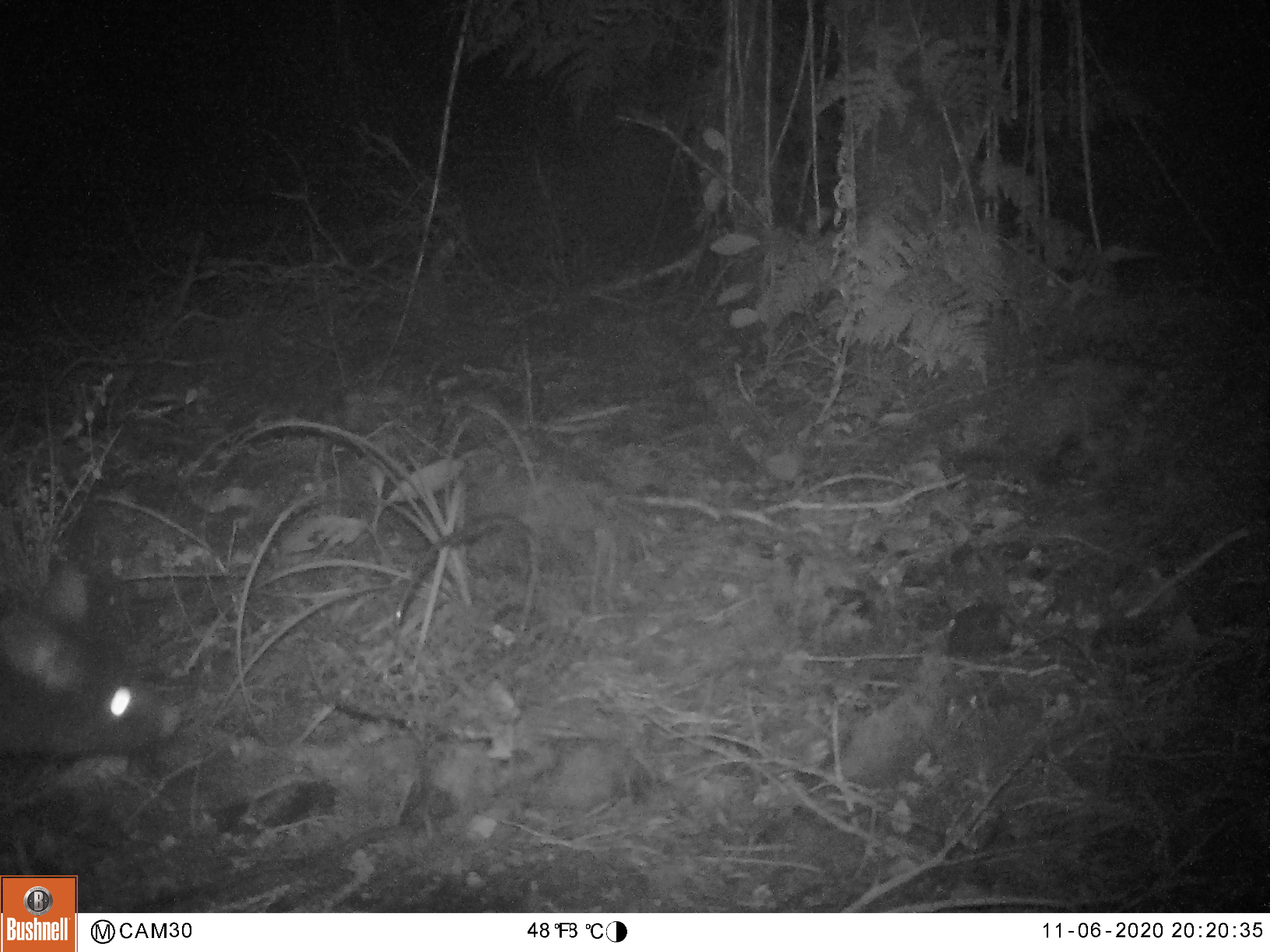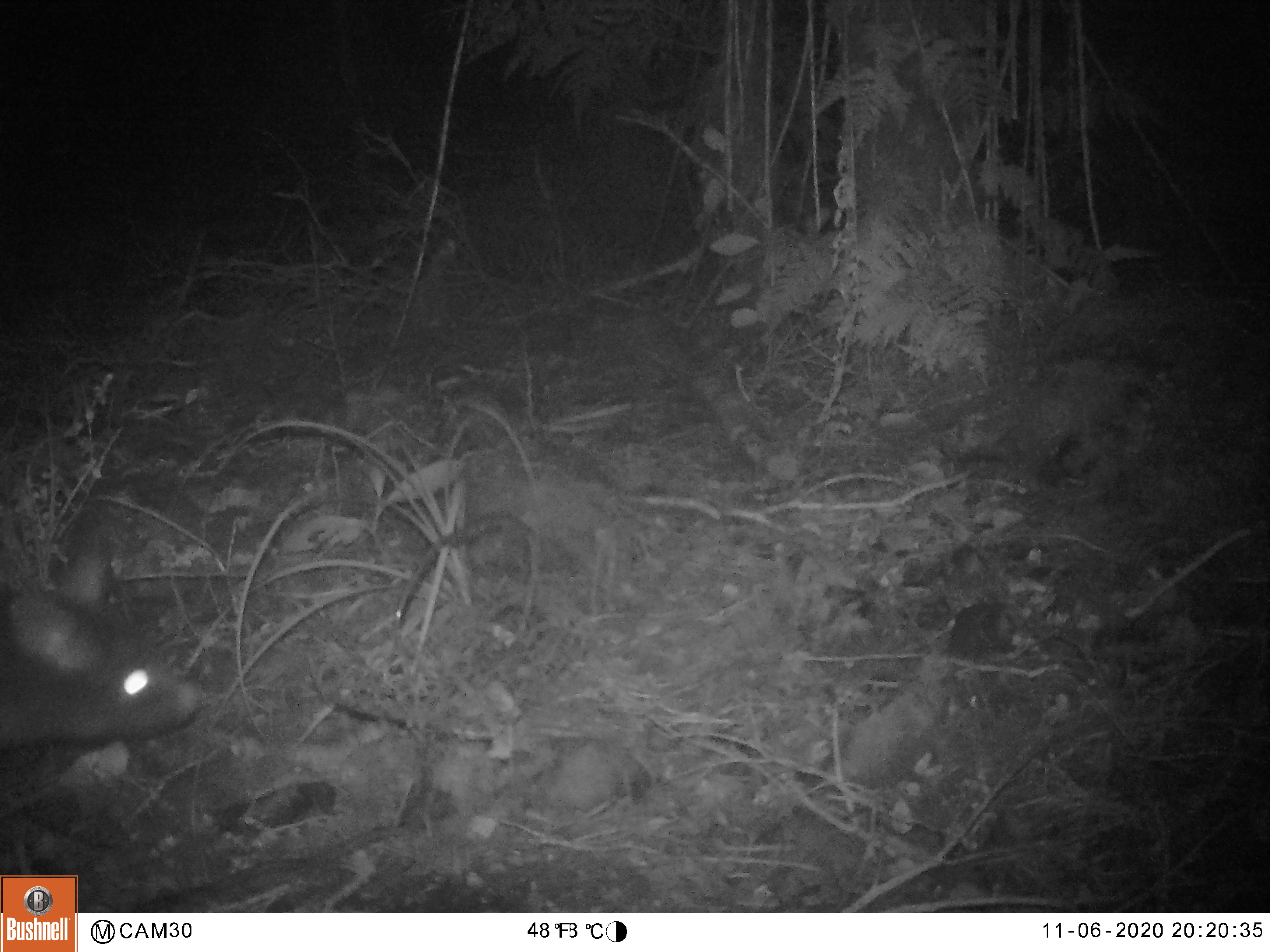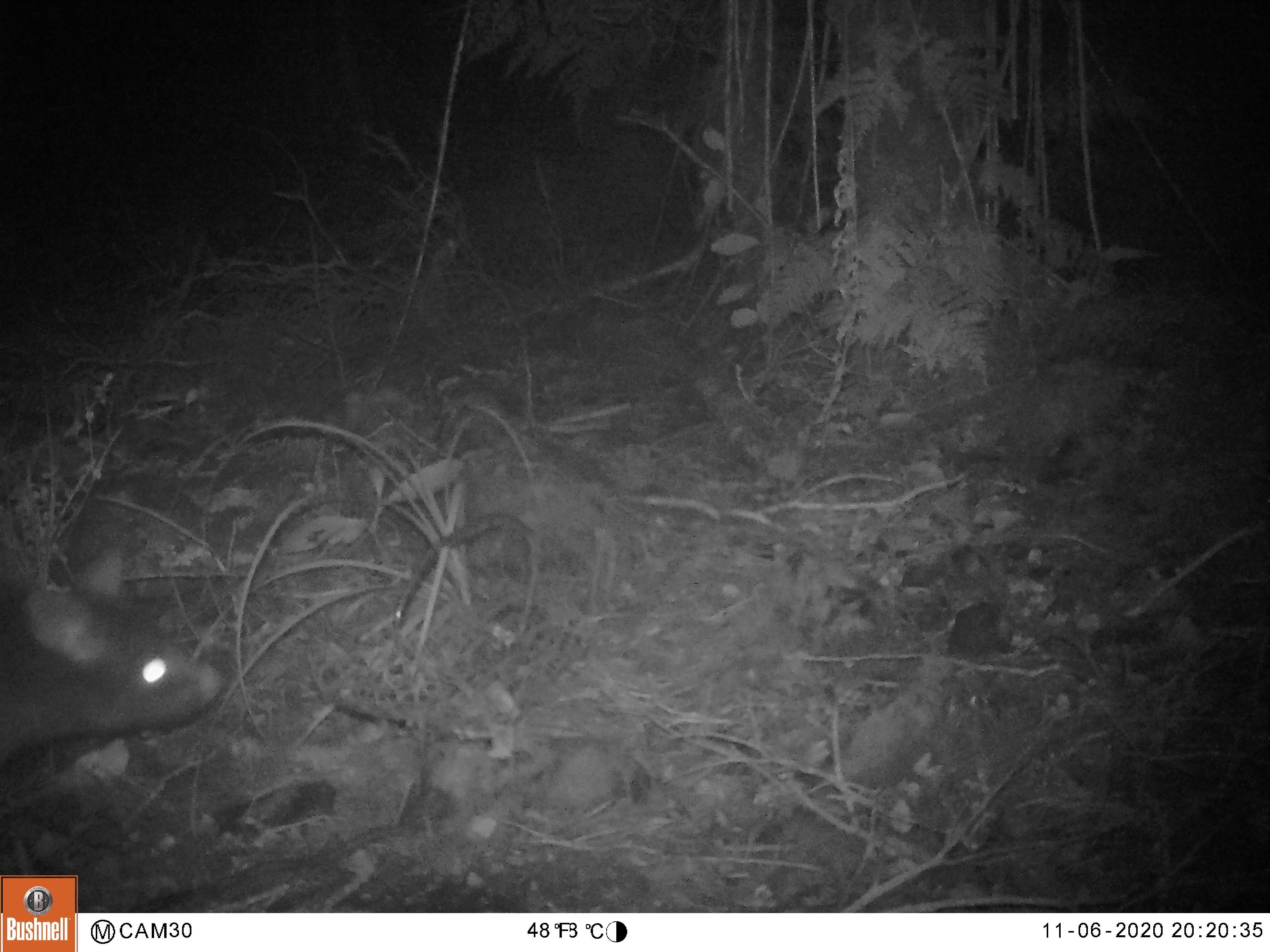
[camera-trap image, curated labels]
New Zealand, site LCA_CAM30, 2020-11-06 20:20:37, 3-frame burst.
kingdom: Animalia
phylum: Chordata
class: Mammalia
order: Diprotodontia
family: Phalangeridae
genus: Trichosurus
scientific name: Trichosurus vulpecula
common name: common brushtail possum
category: possum